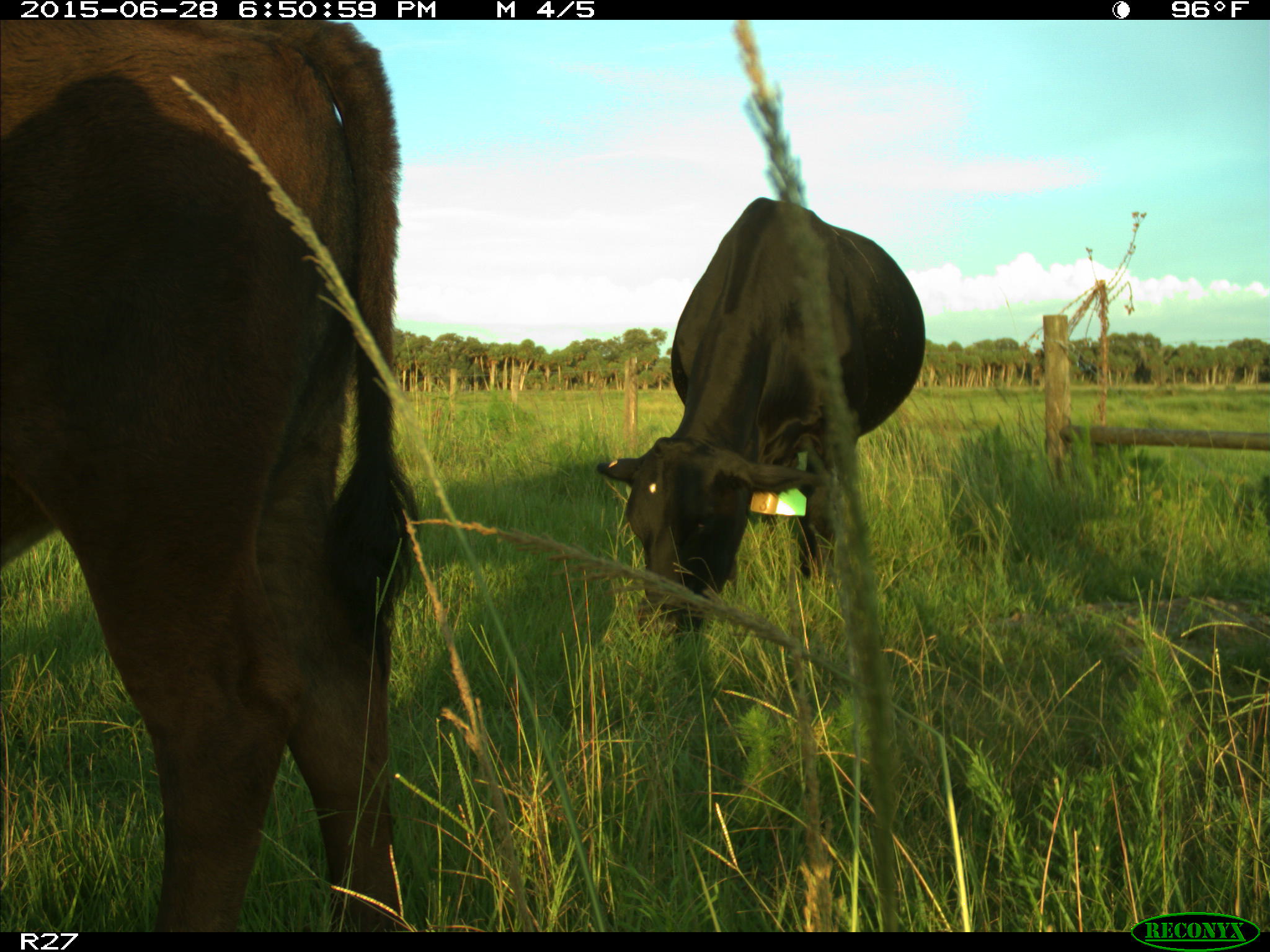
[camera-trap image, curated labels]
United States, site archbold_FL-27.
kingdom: Animalia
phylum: Chordata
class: Mammalia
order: Artiodactyla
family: Bovidae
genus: Bos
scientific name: Bos taurus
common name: domestic cow